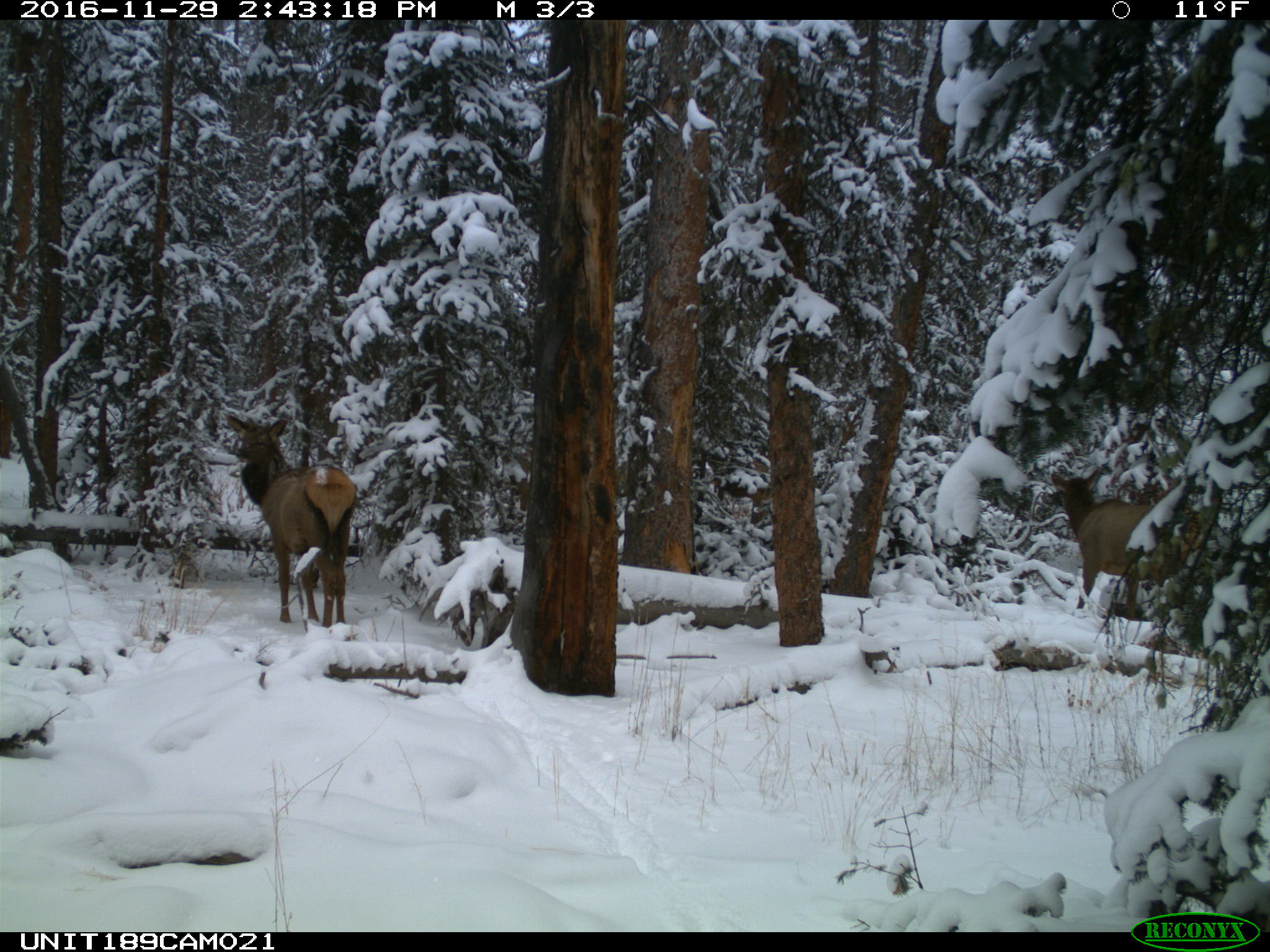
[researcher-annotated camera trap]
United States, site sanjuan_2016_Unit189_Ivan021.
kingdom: Animalia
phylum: Chordata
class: Mammalia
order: Artiodactyla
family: Cervidae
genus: Cervus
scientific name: Cervus elaphus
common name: red deer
Cervus elaphus (red deer).